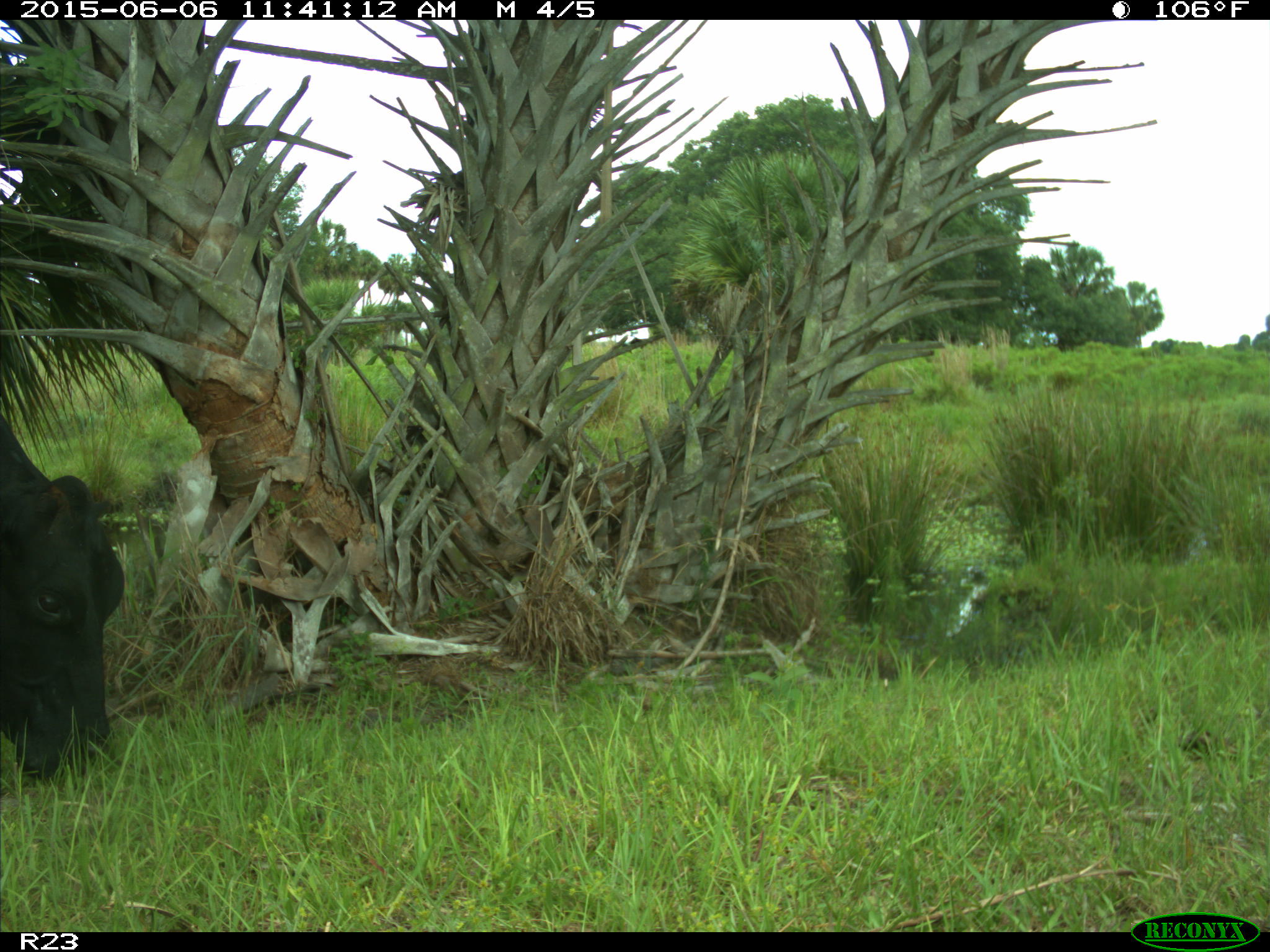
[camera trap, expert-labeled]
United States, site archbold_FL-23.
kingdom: Animalia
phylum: Chordata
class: Mammalia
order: Artiodactyla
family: Bovidae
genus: Bos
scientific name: Bos taurus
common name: domestic cow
Bos taurus (domestic cow).